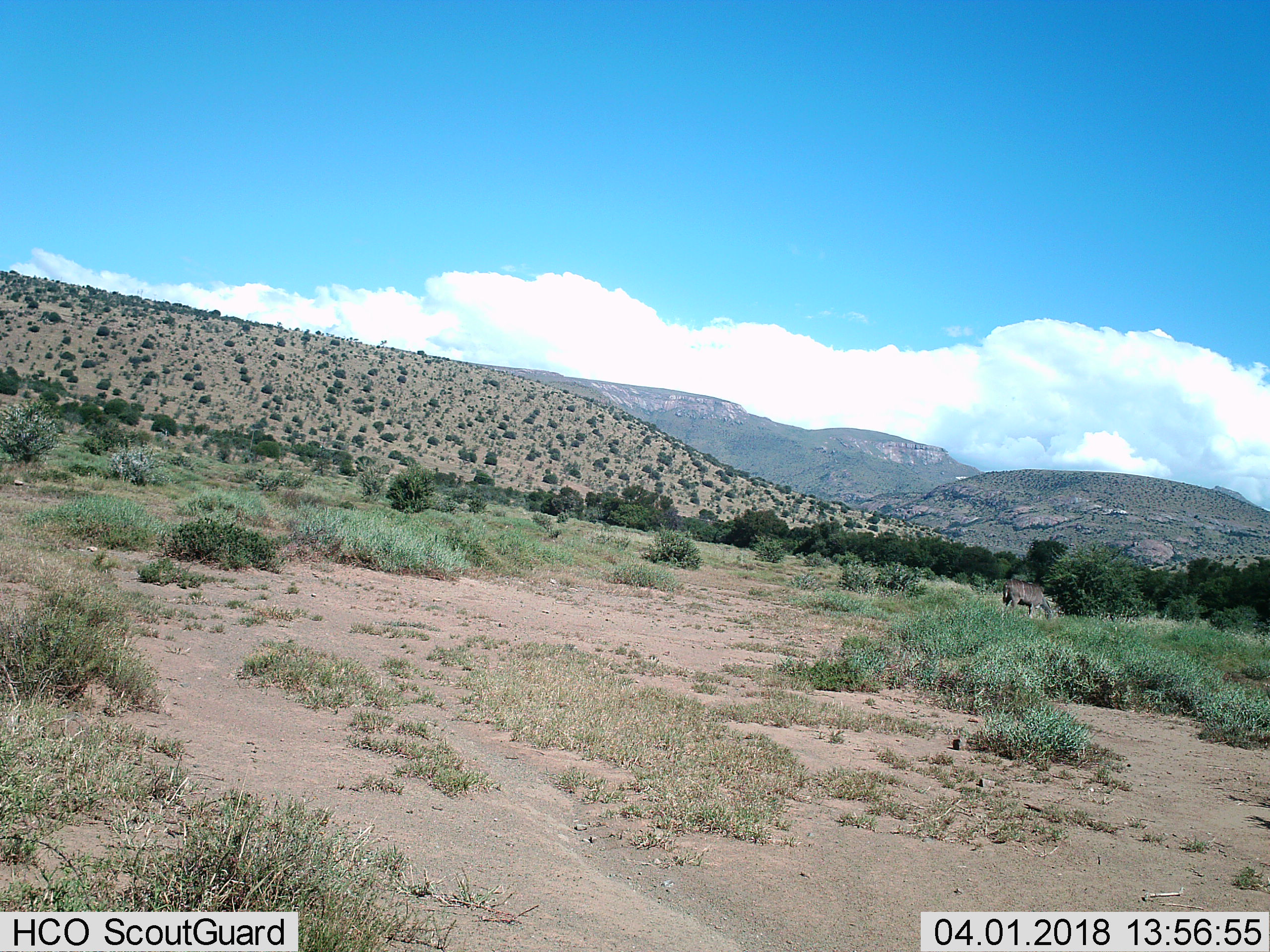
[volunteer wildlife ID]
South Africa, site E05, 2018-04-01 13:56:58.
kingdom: Animalia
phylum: Chordata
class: Mammalia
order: Artiodactyla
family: Bovidae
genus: Tragelaphus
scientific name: Tragelaphus strepsiceros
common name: greater kudu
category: kudu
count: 1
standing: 40%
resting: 0%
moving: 20%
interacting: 0%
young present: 0%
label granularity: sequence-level